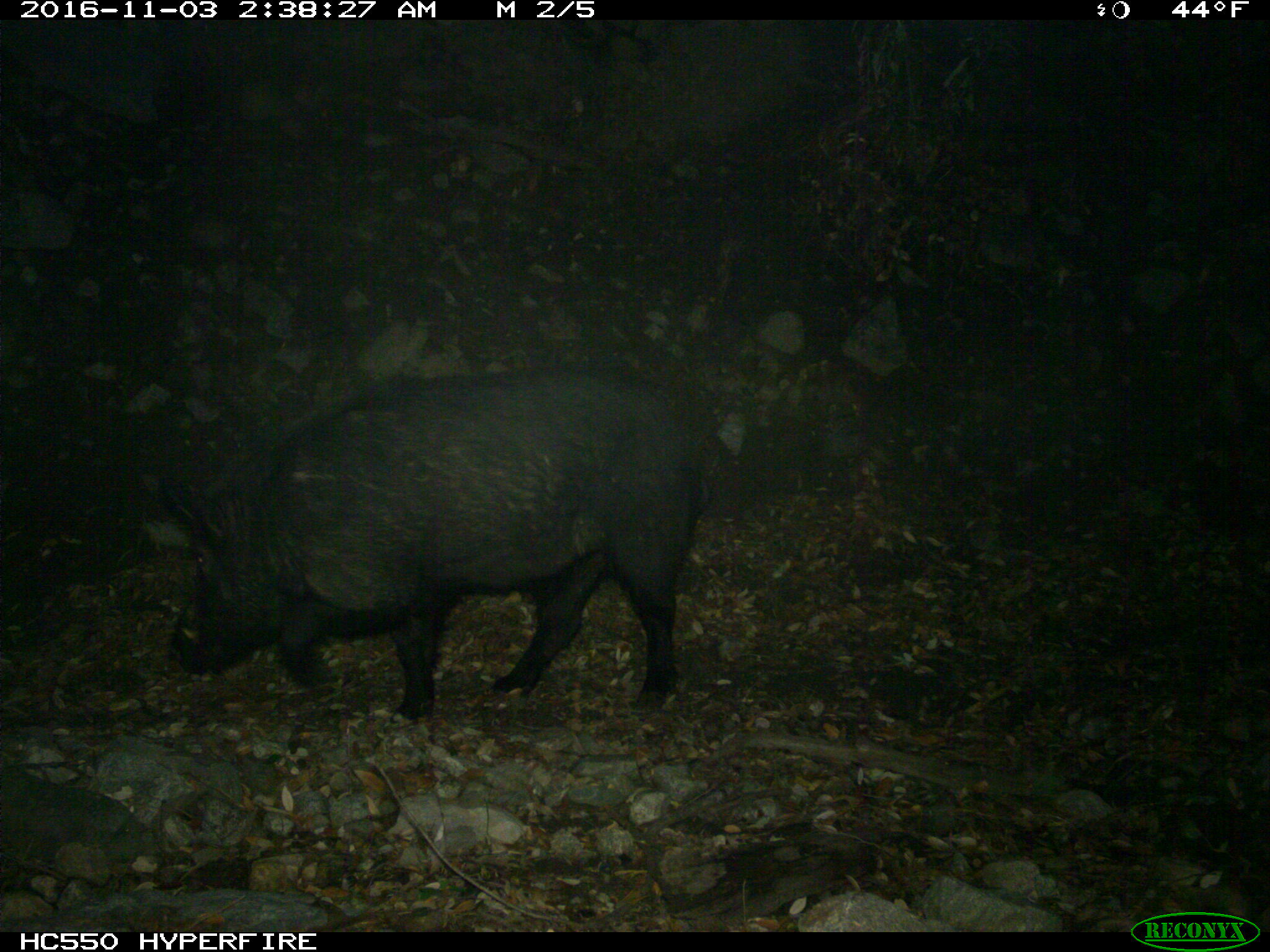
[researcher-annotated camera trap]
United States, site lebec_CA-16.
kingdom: Animalia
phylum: Chordata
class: Mammalia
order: Artiodactyla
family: Suidae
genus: Sus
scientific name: Sus scrofa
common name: wild boar